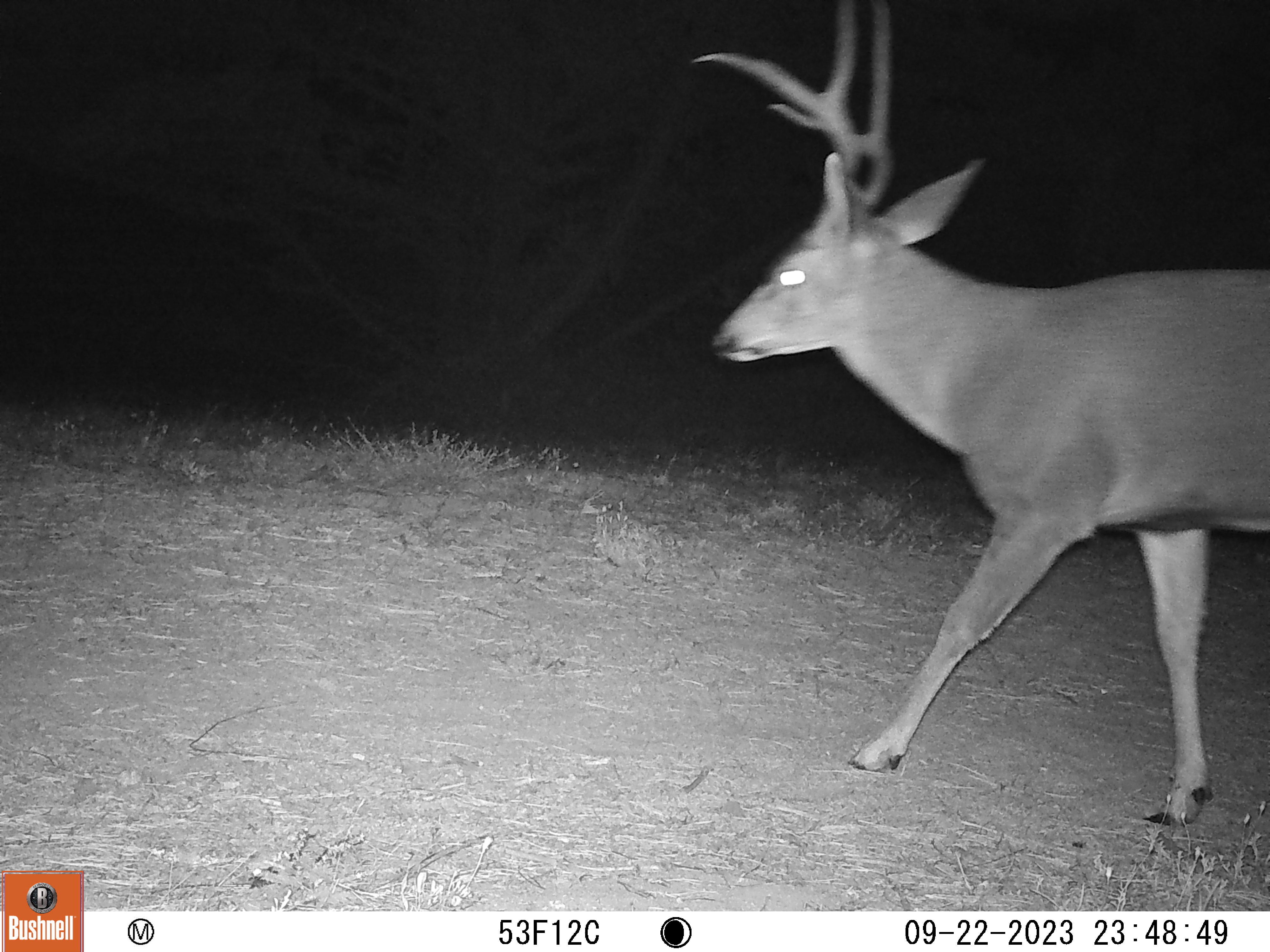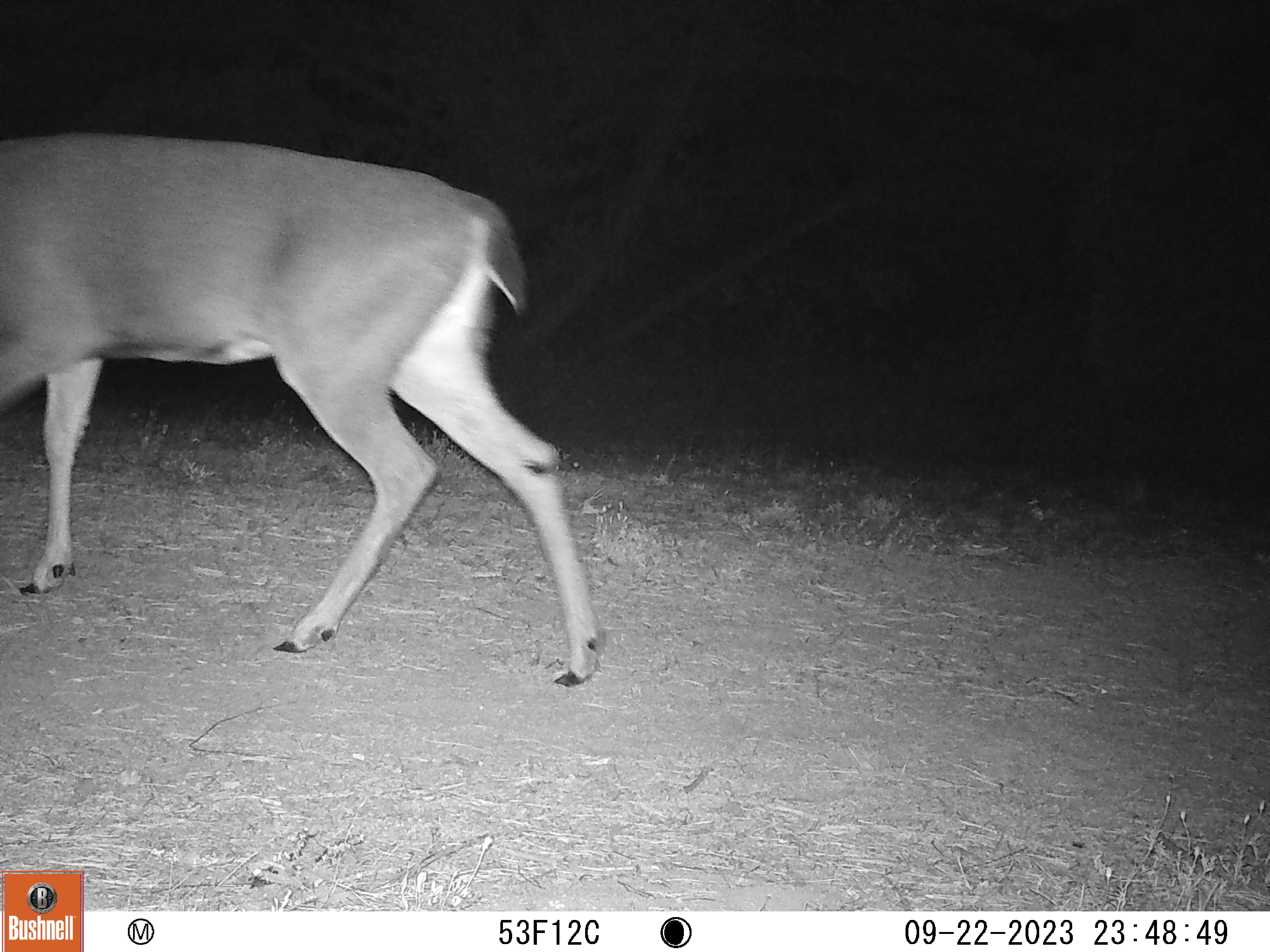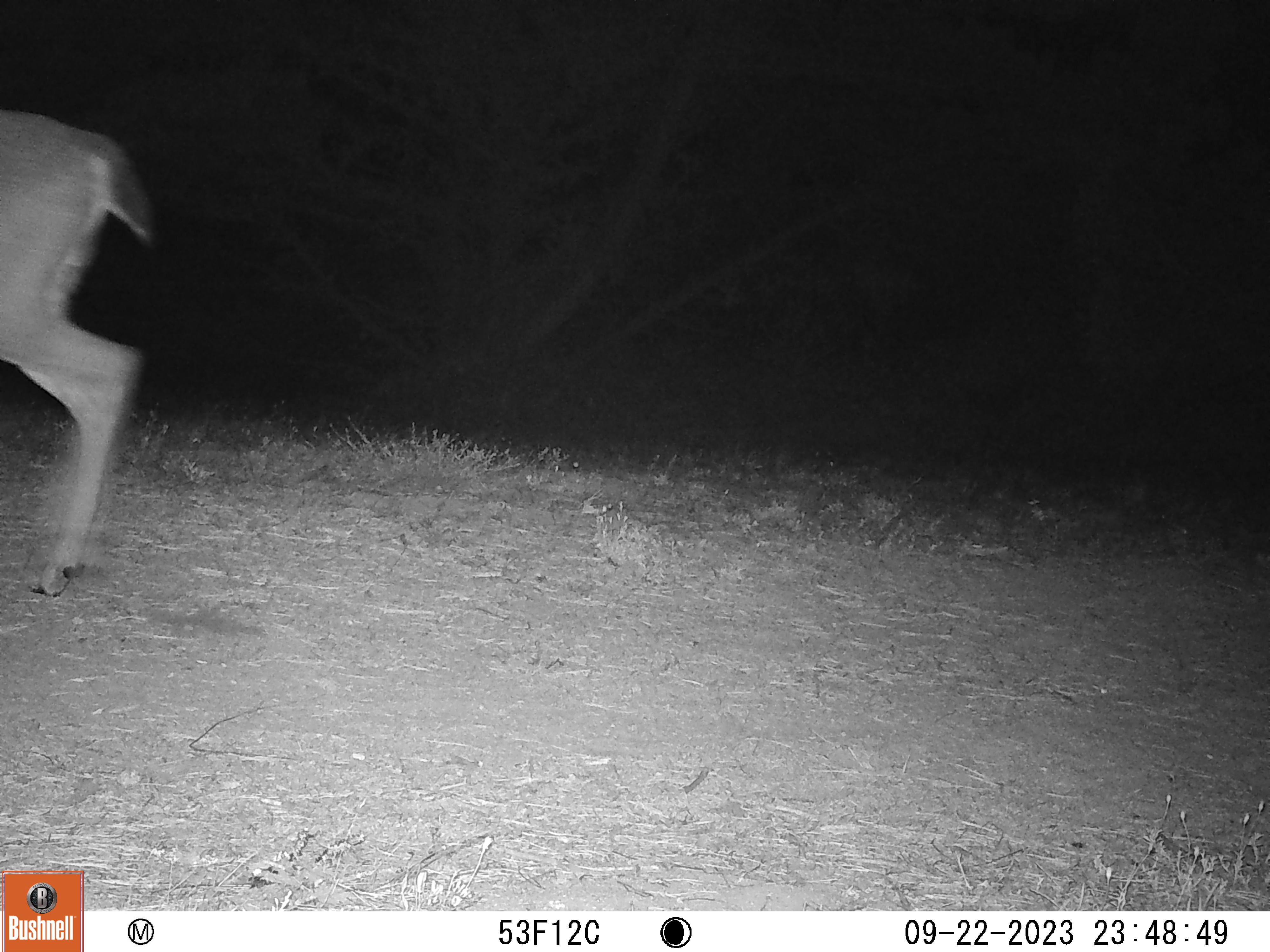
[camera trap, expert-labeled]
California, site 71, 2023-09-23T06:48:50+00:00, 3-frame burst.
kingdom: Animalia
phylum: Chordata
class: Mammalia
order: Artiodactyla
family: Cervidae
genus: Odocoileus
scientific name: Odocoileus hemionus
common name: mule deer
Mule deer (Odocoileus hemionus).